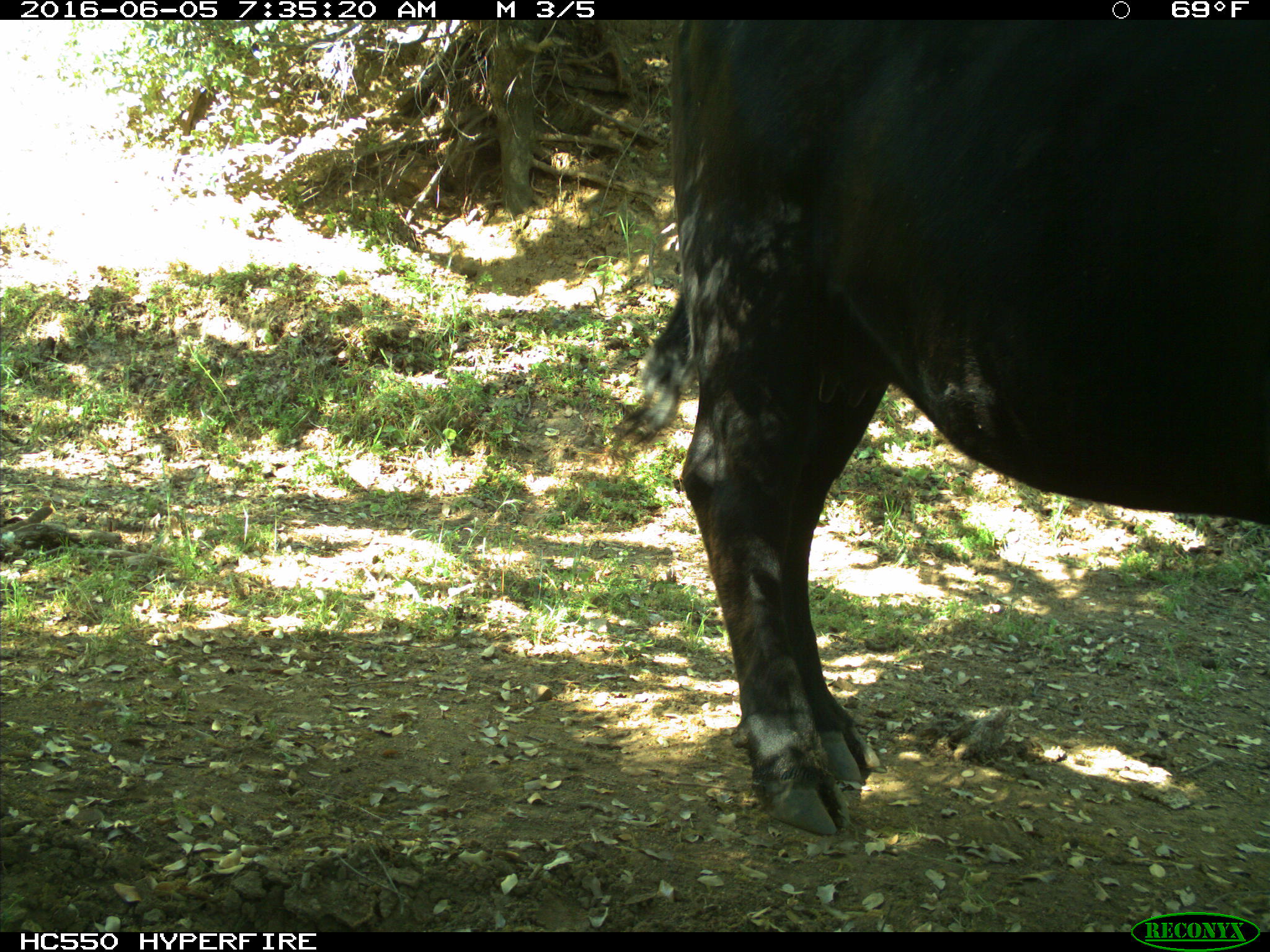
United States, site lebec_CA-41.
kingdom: Animalia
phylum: Chordata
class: Mammalia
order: Artiodactyla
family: Bovidae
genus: Bos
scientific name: Bos taurus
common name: domestic cow